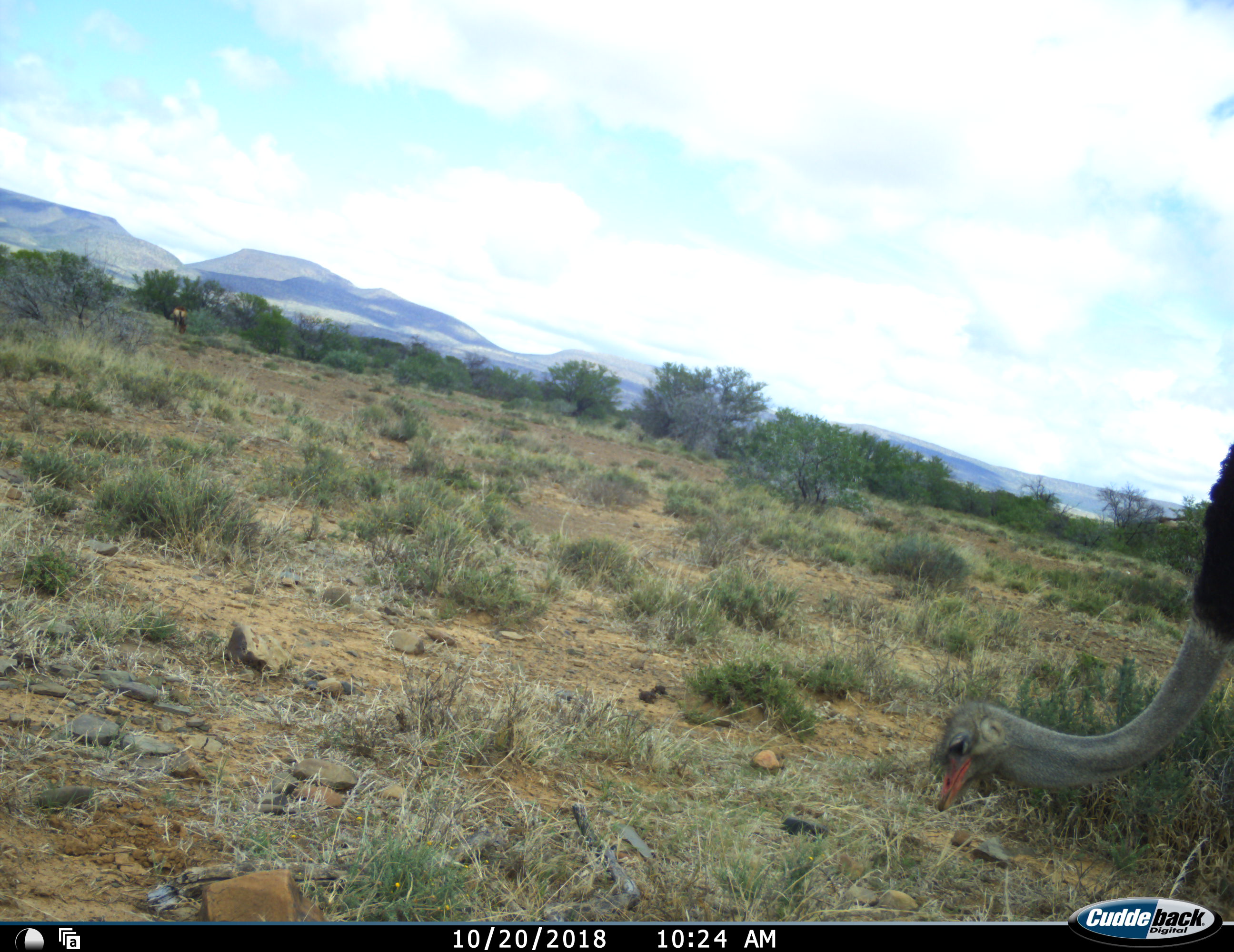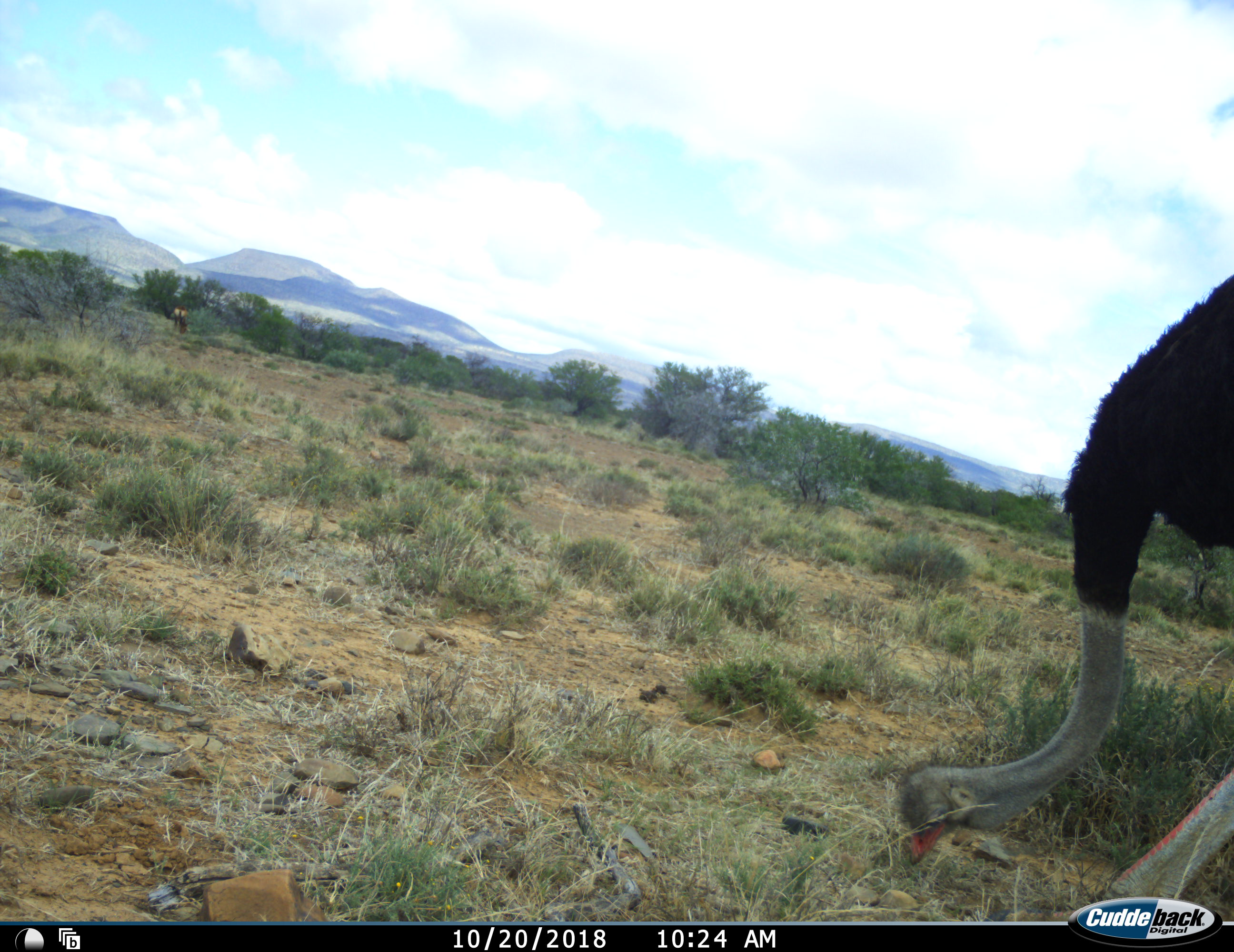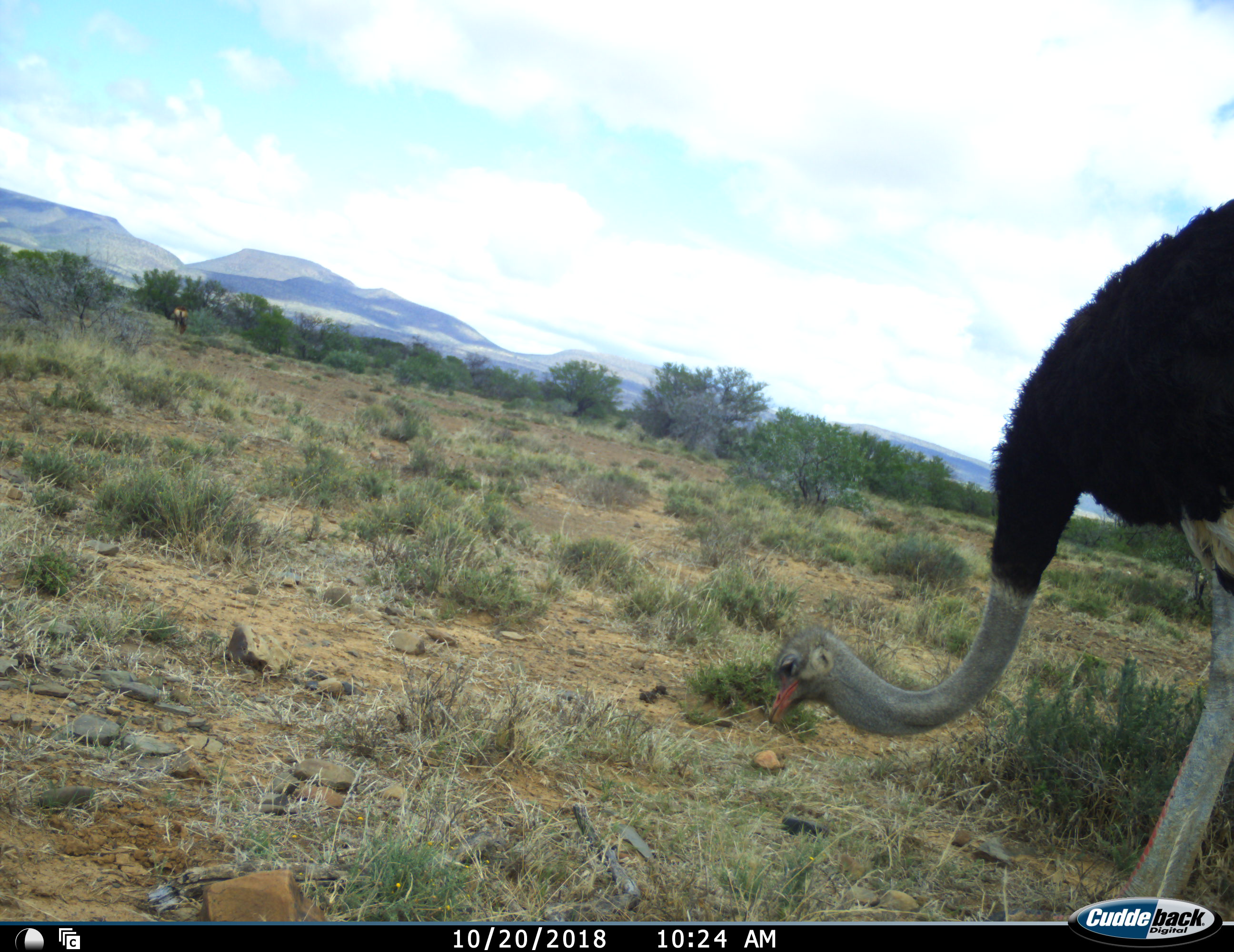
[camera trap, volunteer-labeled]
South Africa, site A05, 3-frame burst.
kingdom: Animalia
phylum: Chordata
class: Aves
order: Struthioniformes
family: Struthionidae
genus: Struthio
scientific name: Struthio camelus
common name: ostrich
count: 1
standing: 0%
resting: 0%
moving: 10%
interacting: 0%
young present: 0%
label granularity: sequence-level